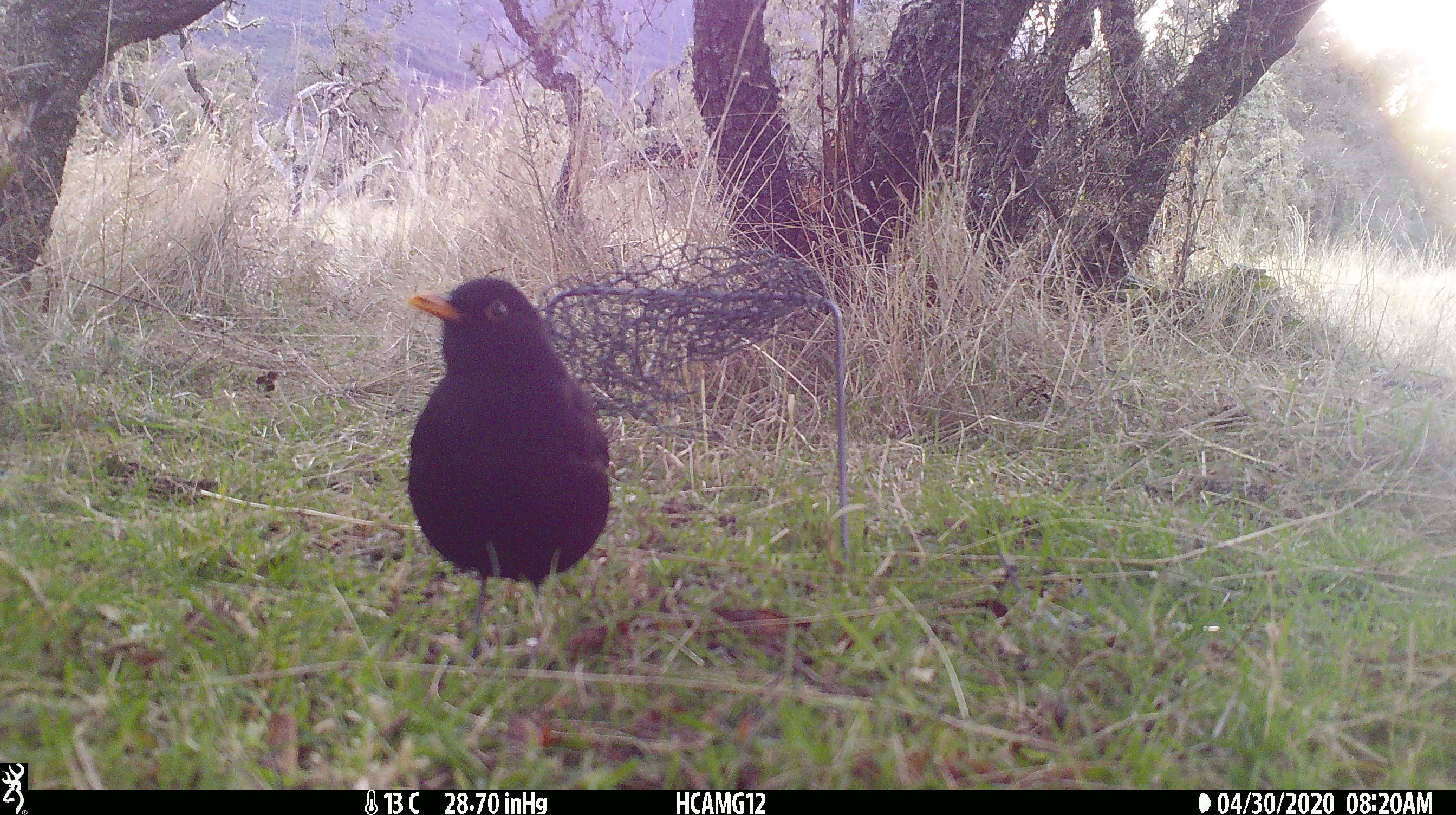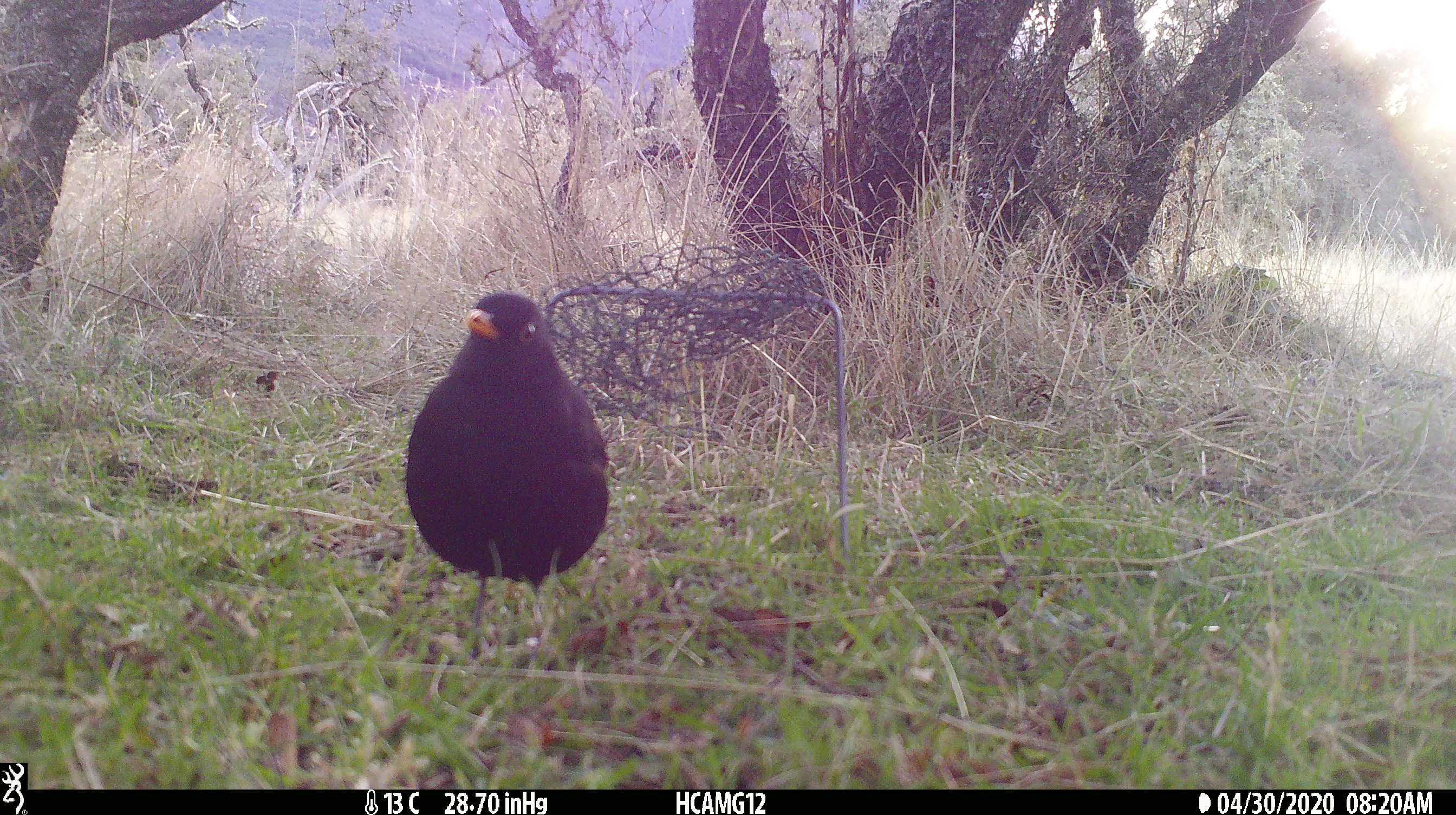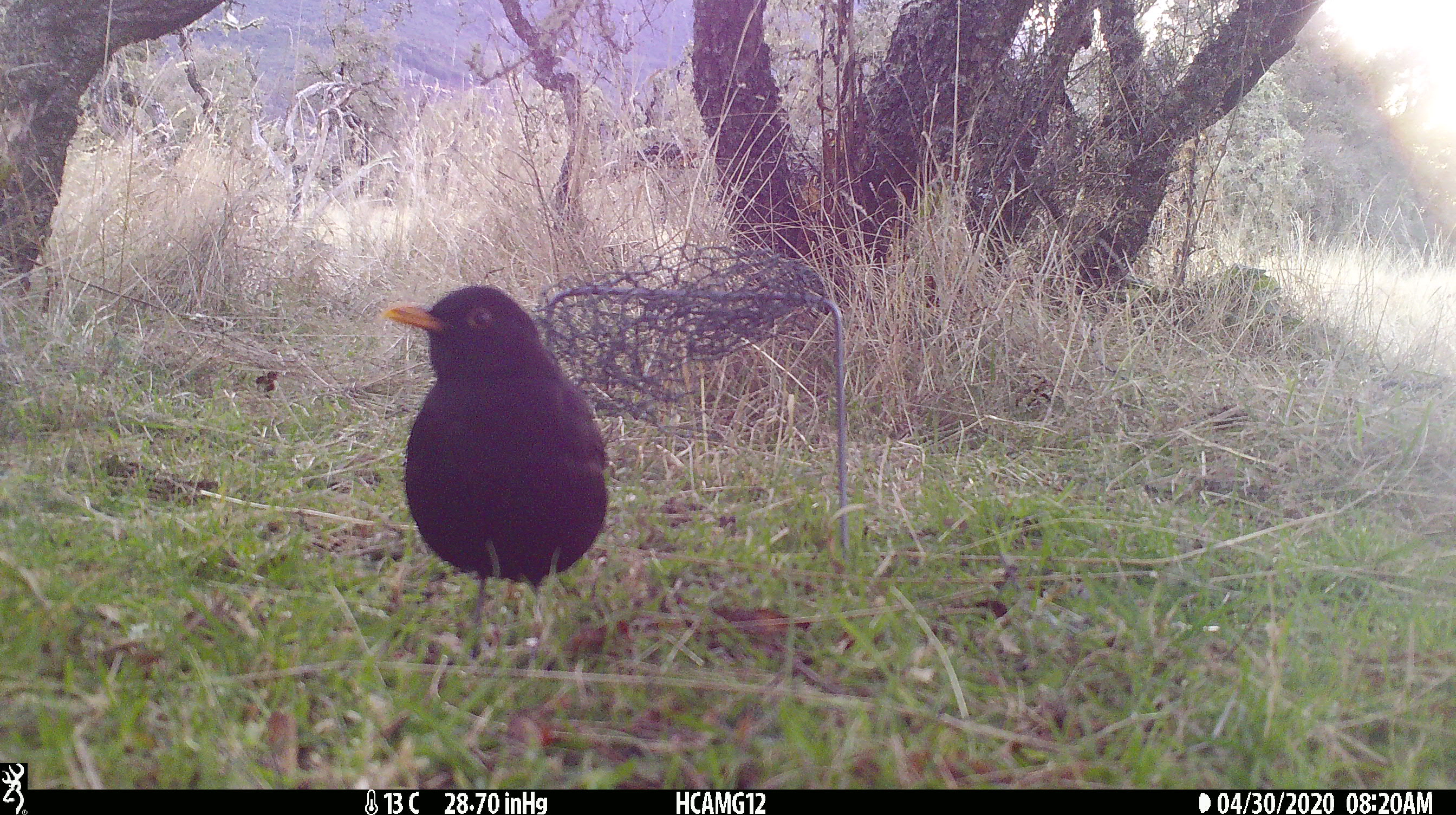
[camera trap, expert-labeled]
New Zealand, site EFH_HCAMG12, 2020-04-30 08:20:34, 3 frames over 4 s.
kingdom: Animalia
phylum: Chordata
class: Aves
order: Passeriformes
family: Turdidae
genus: Turdus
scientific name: Turdus merula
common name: eurasian blackbird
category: blackbird